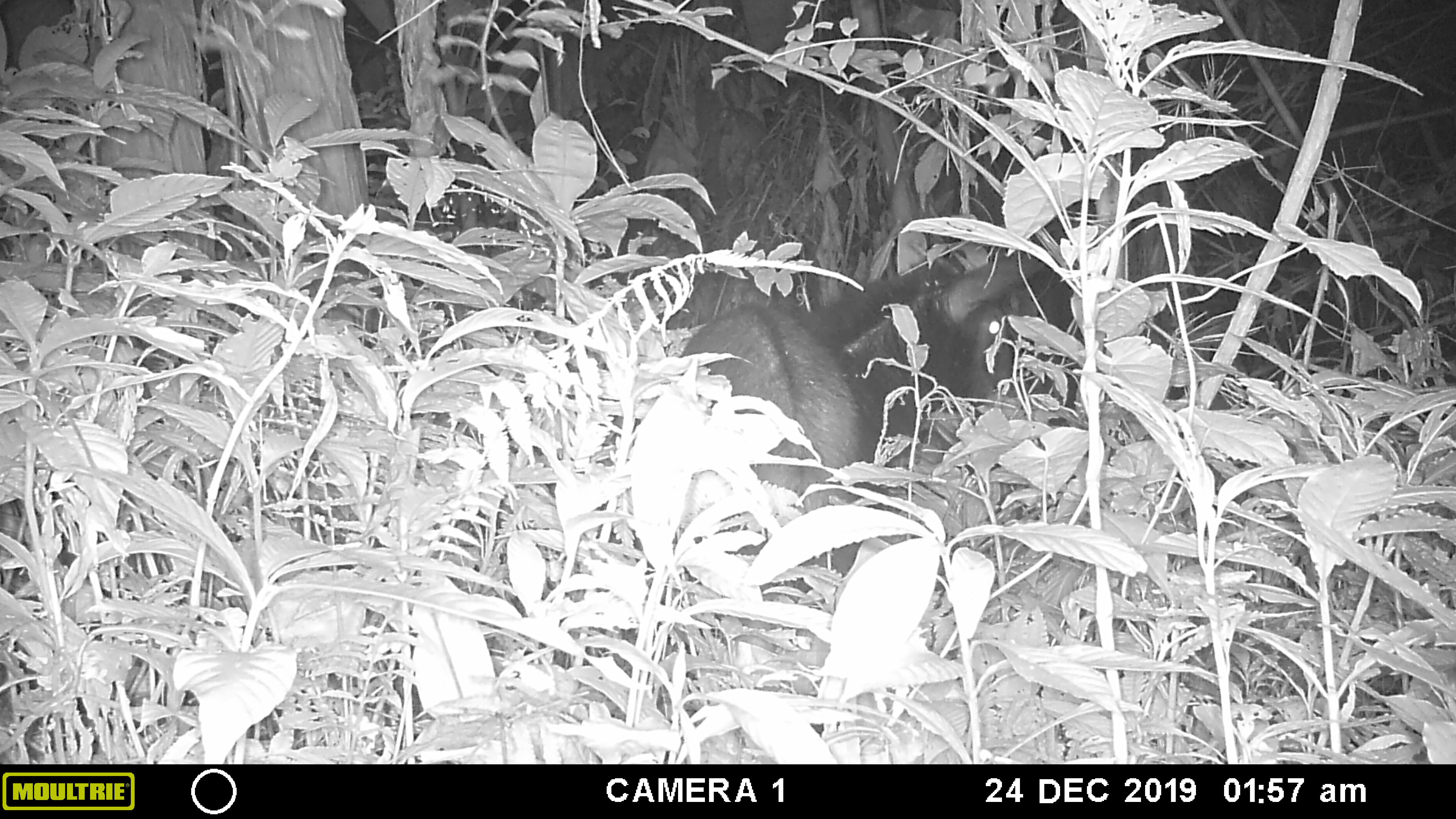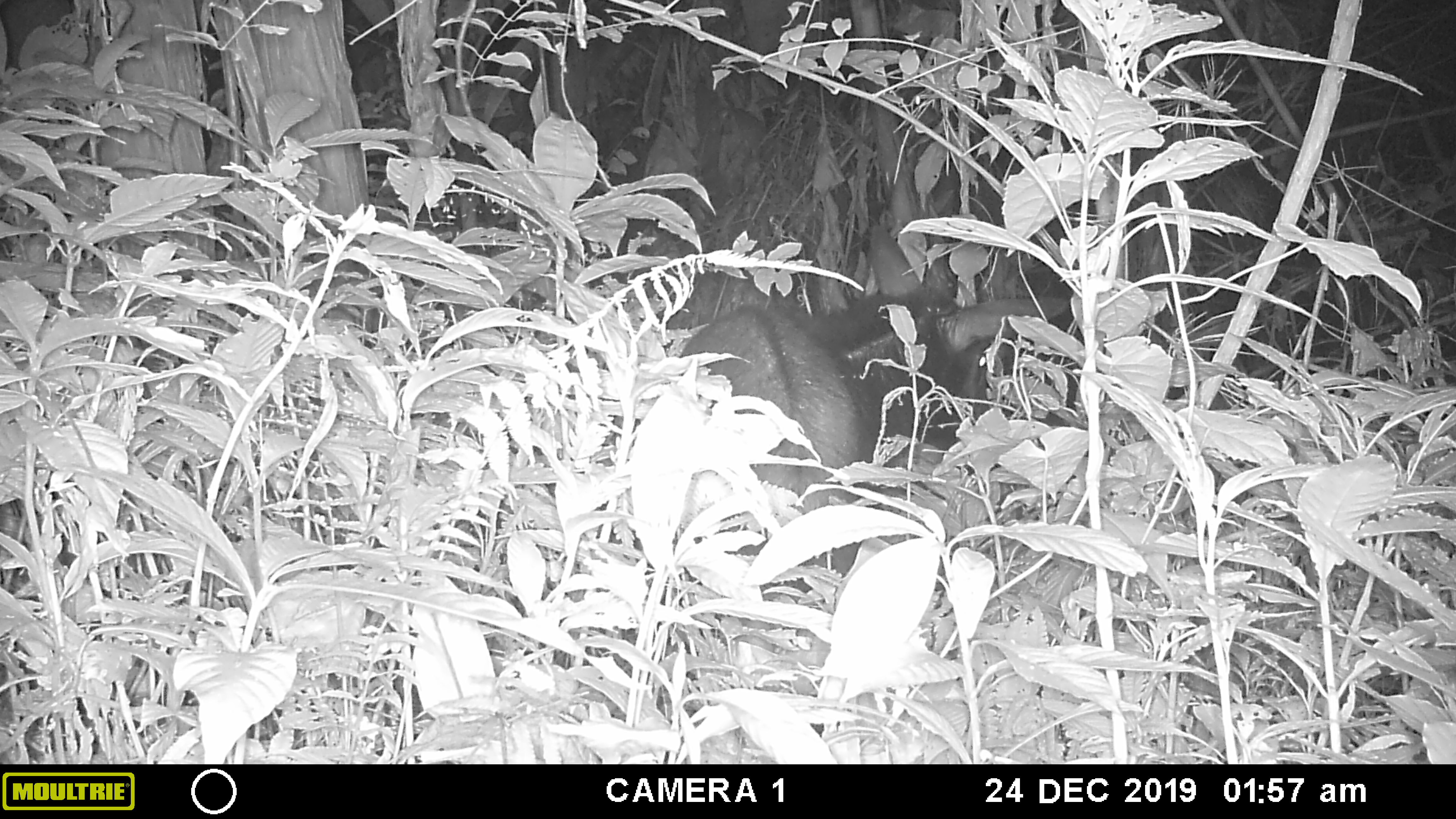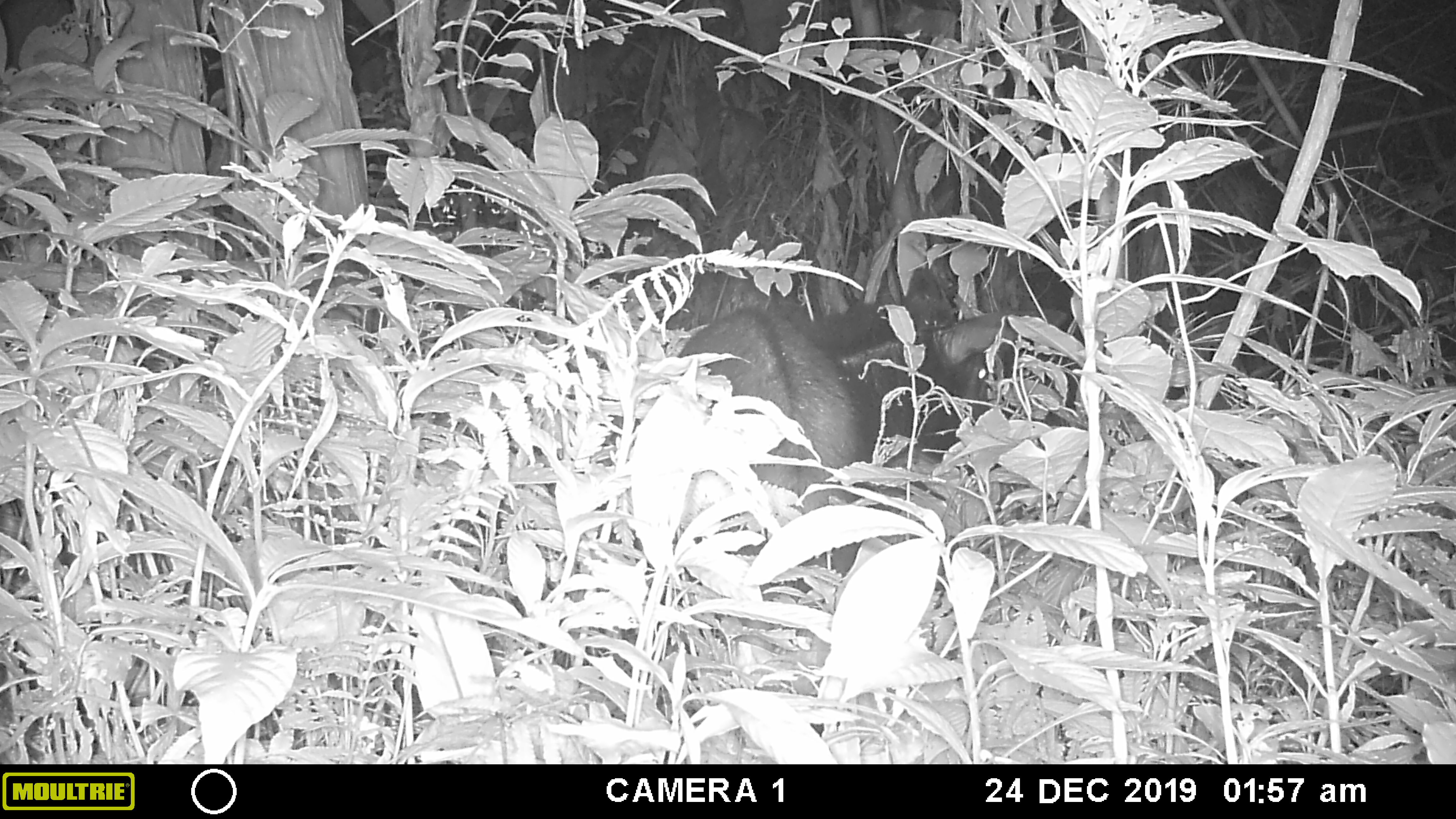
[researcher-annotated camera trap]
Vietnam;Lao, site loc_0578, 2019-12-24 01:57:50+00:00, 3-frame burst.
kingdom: Animalia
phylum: Chordata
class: Mammalia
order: Artiodactyla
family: Bovidae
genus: Capricornis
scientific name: Capricornis sumatraensis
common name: chinese serow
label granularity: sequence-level